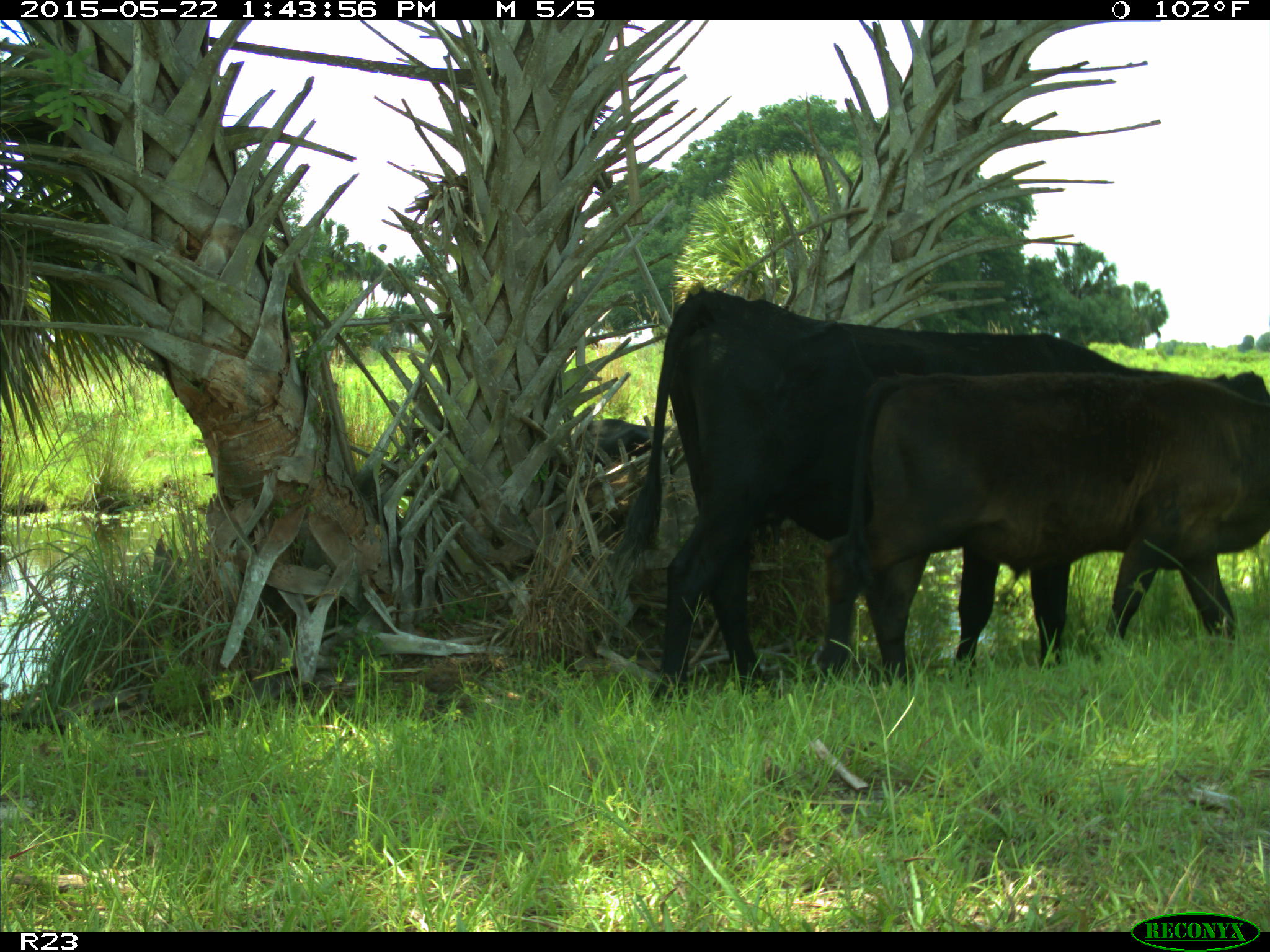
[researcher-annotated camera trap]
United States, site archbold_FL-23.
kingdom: Animalia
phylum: Chordata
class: Mammalia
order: Artiodactyla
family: Bovidae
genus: Bos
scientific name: Bos taurus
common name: domestic cow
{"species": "Bos taurus (domestic cow)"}